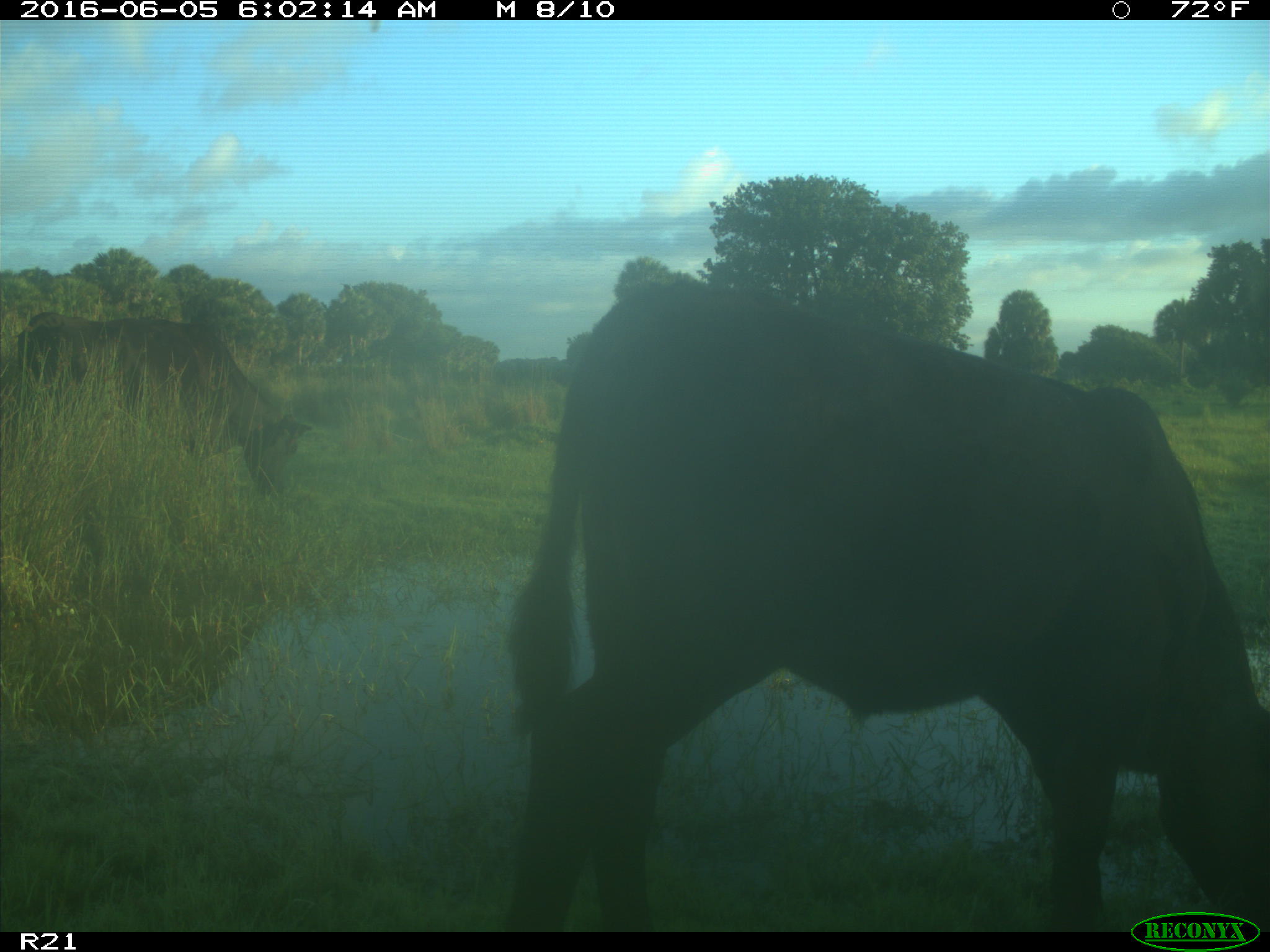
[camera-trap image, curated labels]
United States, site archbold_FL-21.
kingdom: Animalia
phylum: Chordata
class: Mammalia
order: Artiodactyla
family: Bovidae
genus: Bos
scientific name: Bos taurus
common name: domestic cow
Bos taurus (domestic cow).